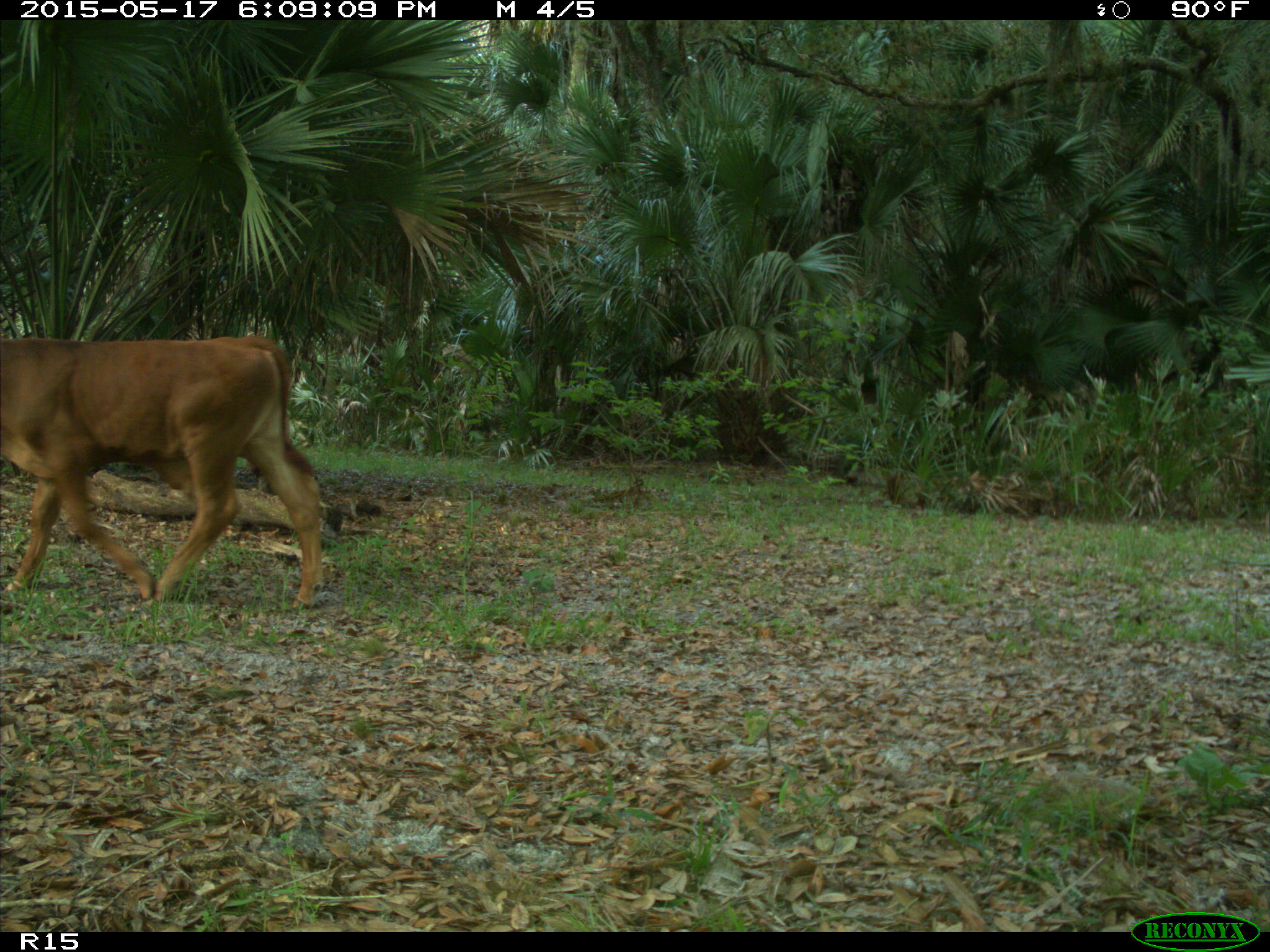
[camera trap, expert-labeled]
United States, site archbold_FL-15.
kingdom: Animalia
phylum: Chordata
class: Mammalia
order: Artiodactyla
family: Bovidae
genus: Bos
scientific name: Bos taurus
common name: domestic cow